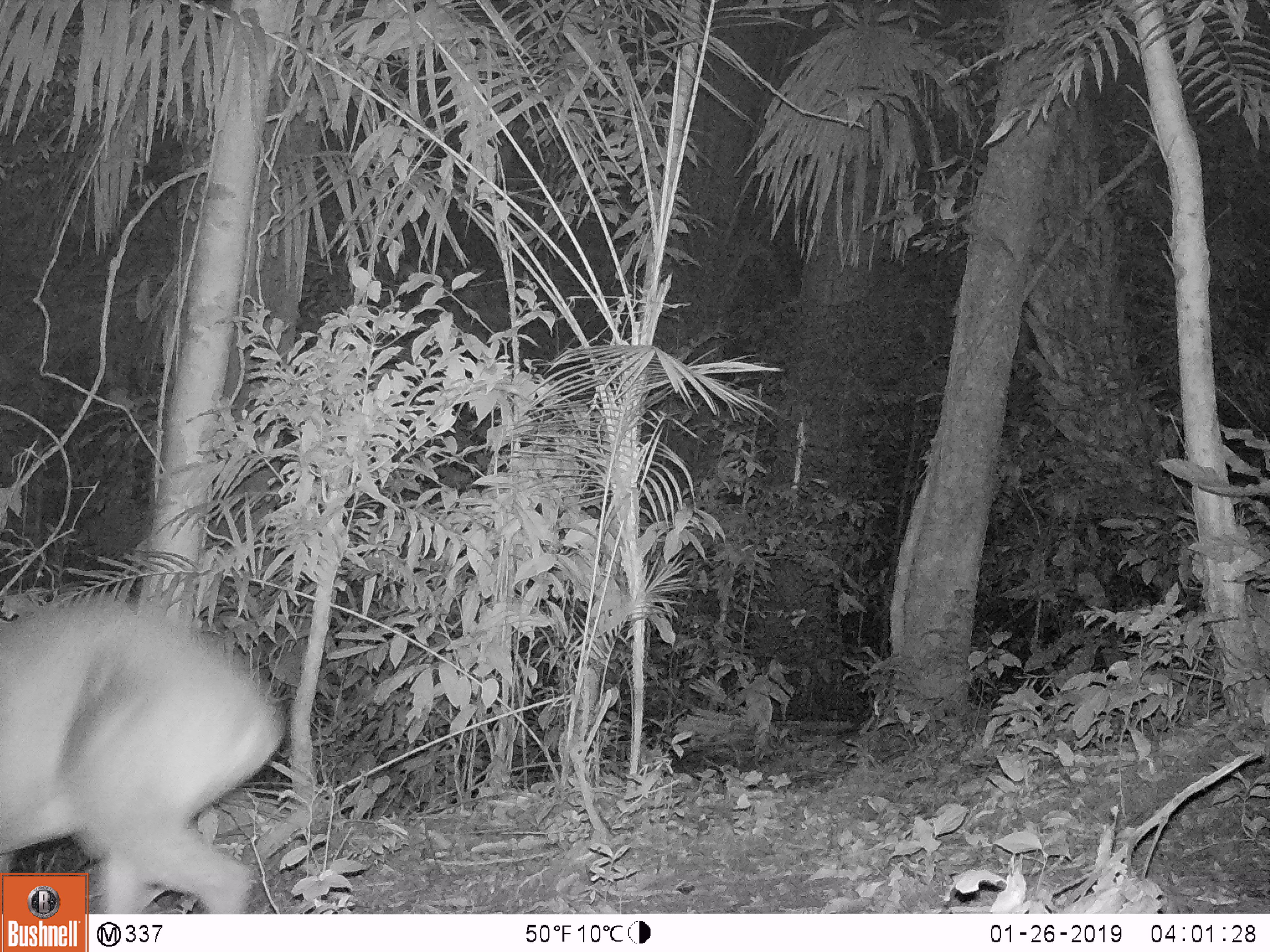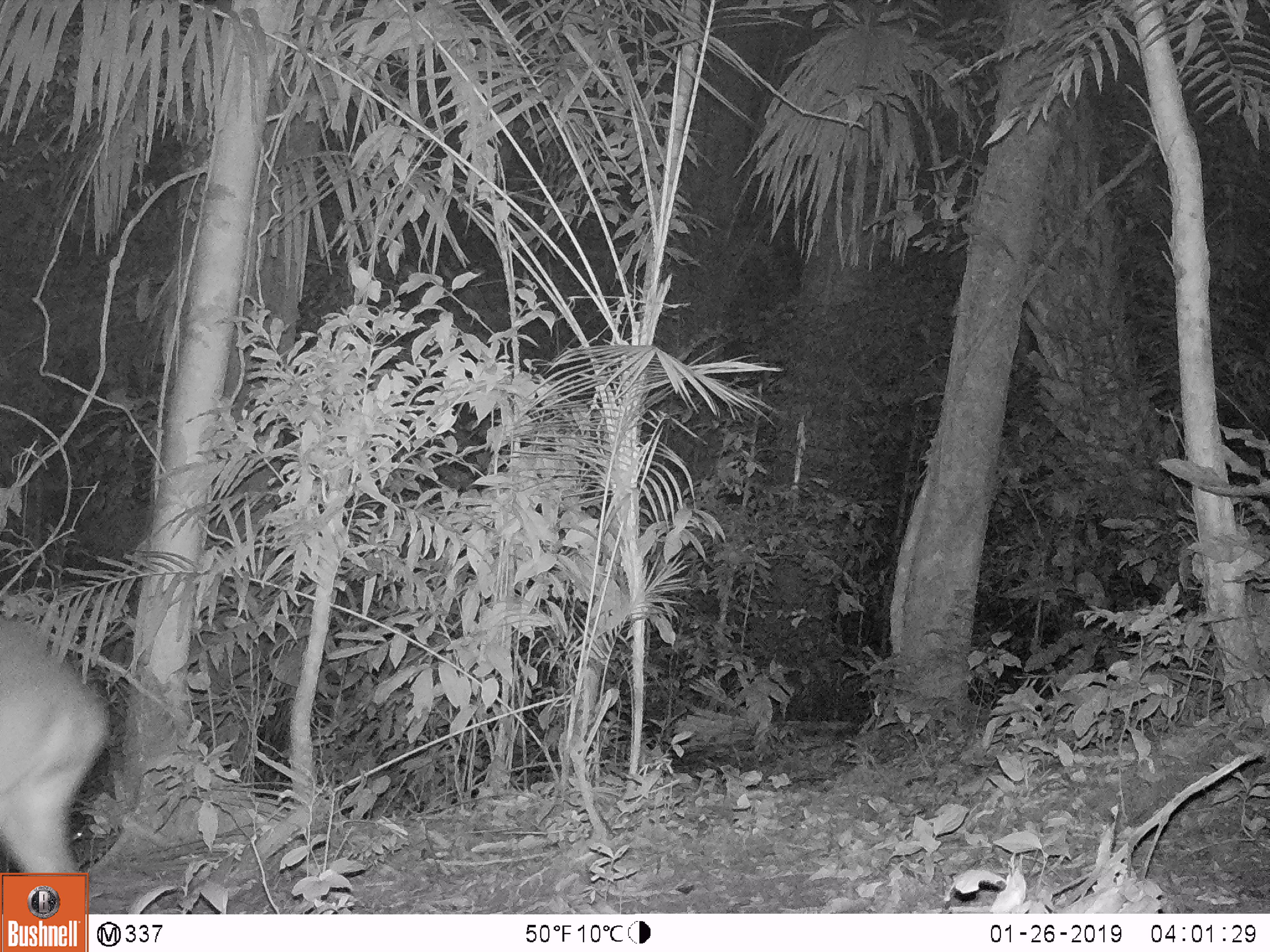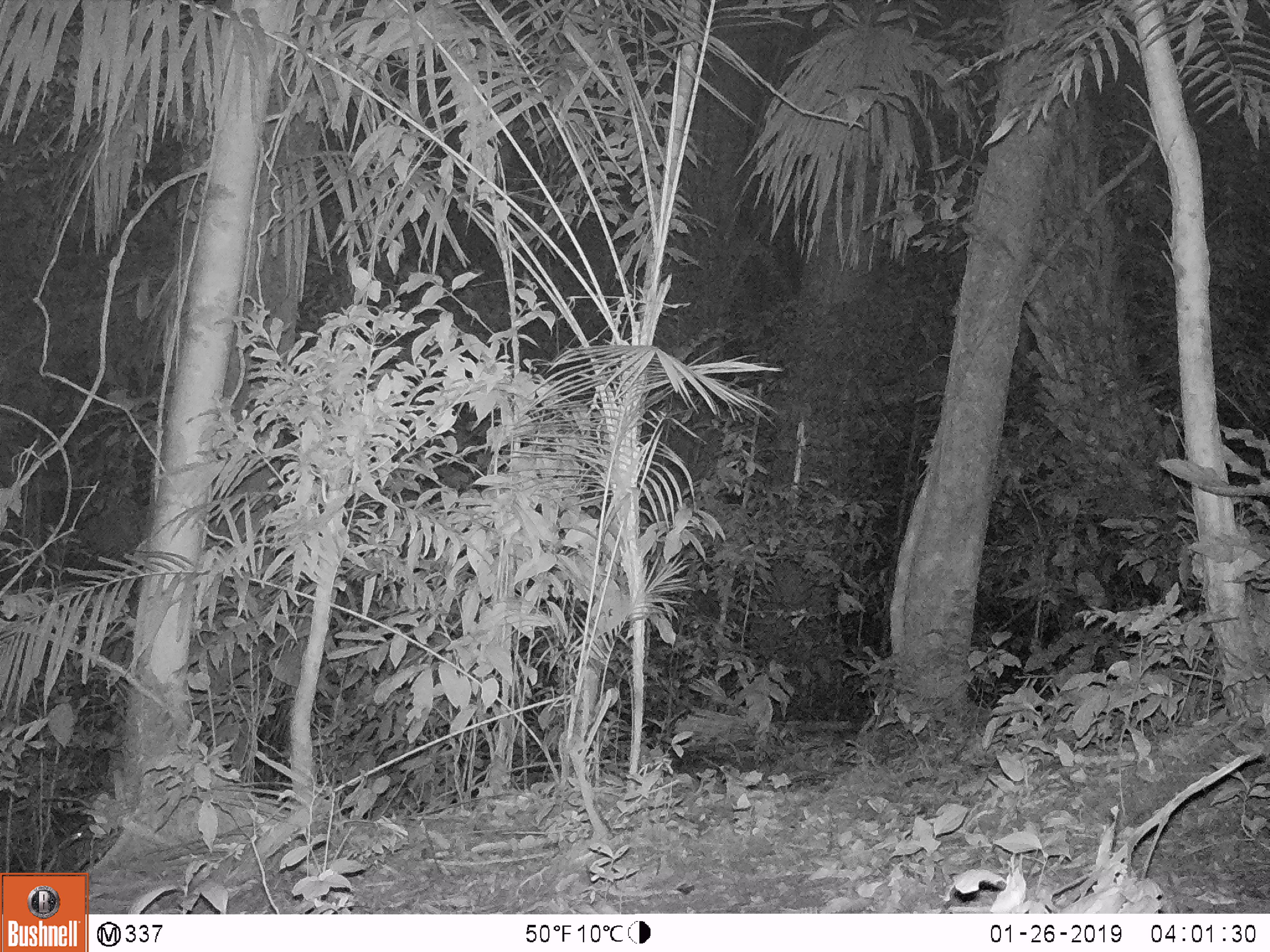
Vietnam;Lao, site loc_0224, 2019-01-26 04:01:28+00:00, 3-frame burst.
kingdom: Animalia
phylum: Chordata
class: Mammalia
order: Artiodactyla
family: Cervidae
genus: Muntiacus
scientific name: Muntiacus vuquangensis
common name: large-antlered muntjac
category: large antlered muntjac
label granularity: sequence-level